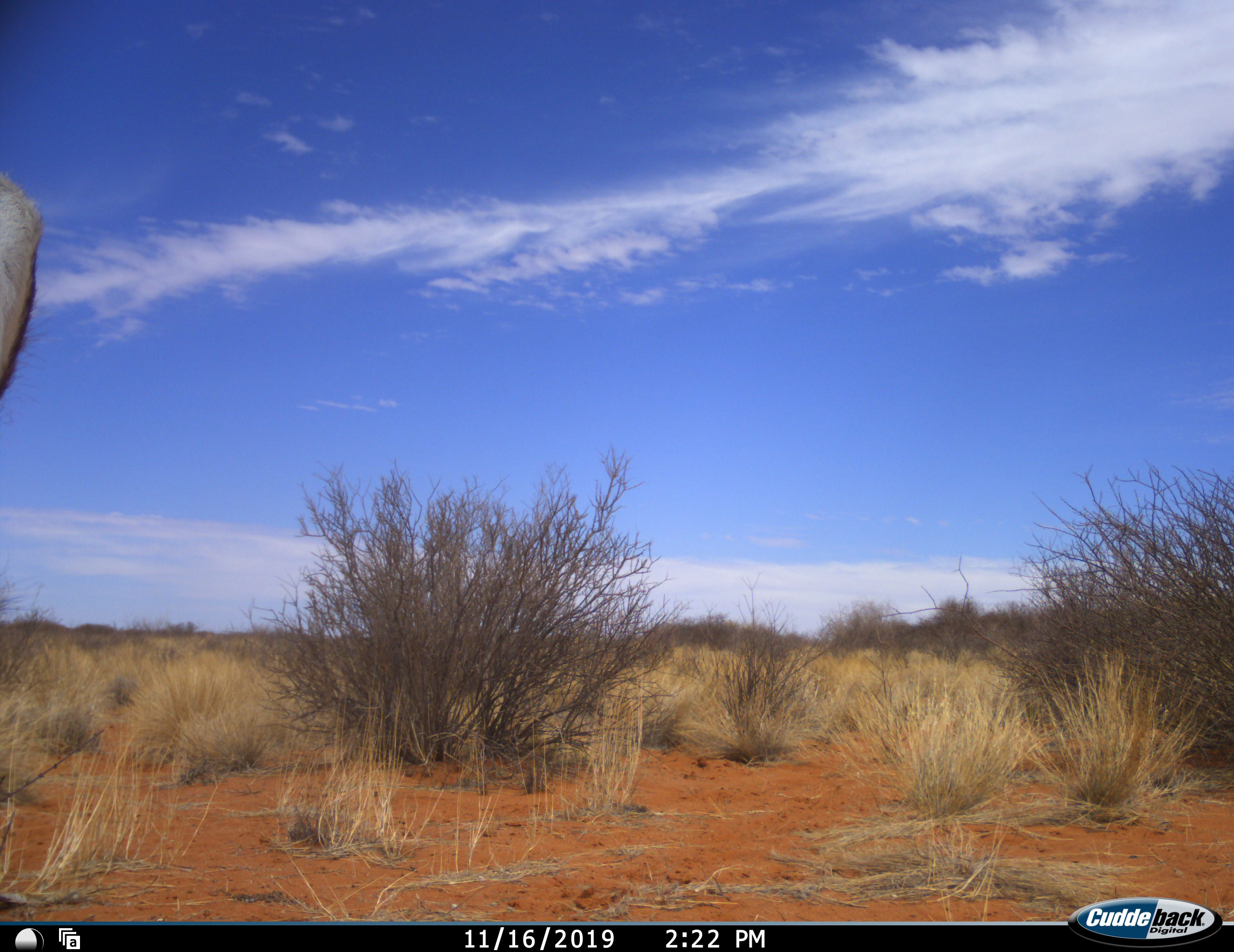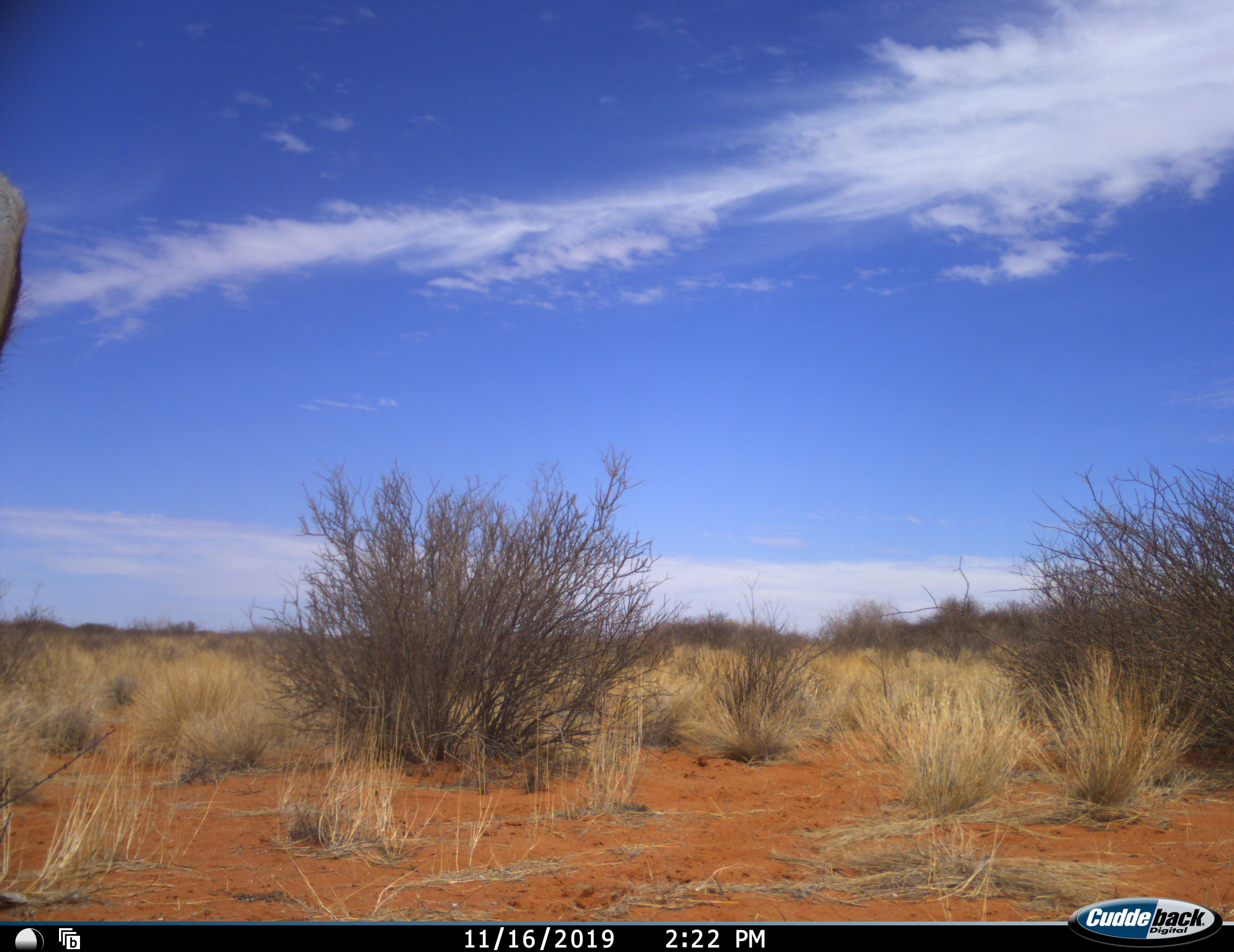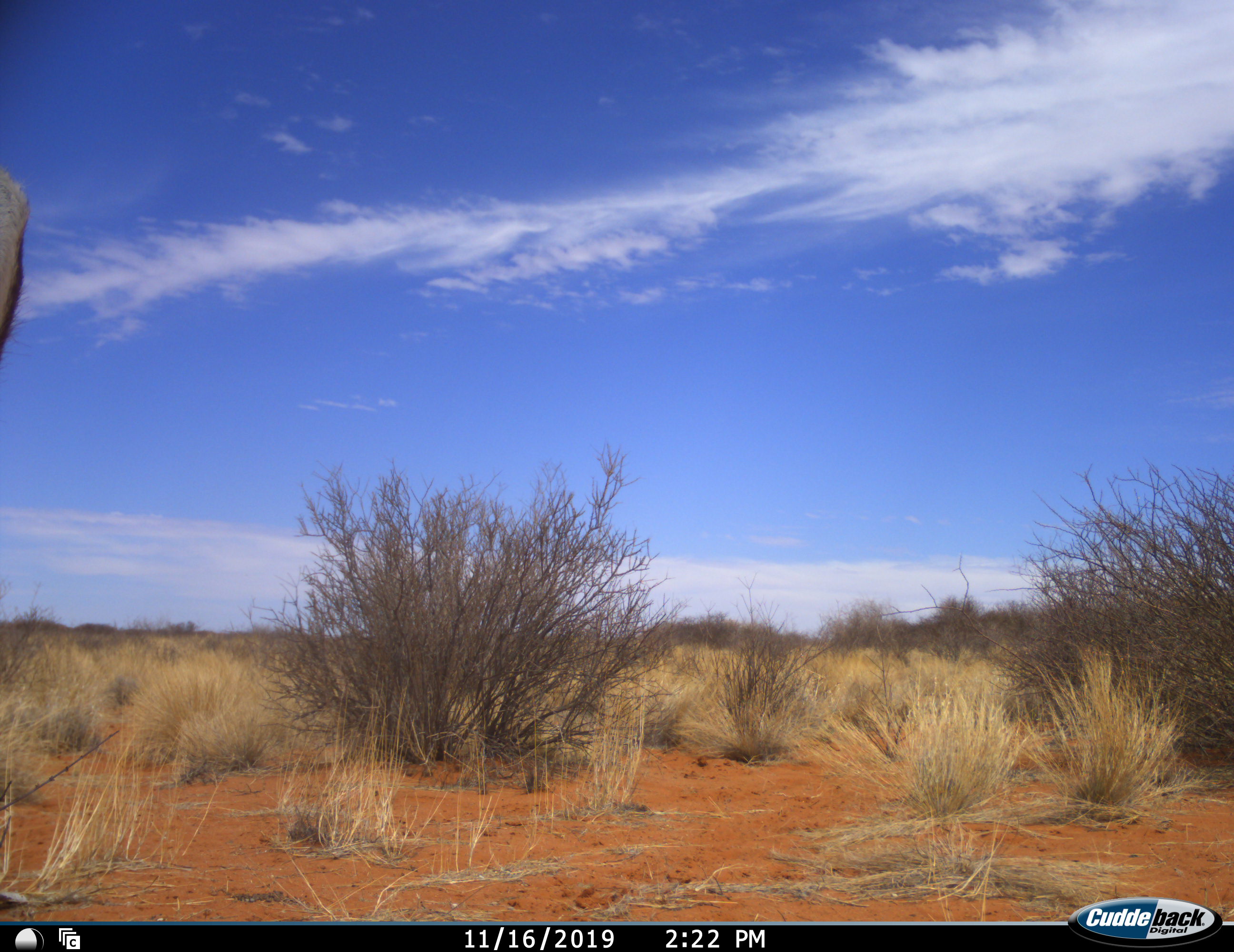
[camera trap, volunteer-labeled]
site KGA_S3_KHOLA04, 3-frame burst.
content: unidentified animal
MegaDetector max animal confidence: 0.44